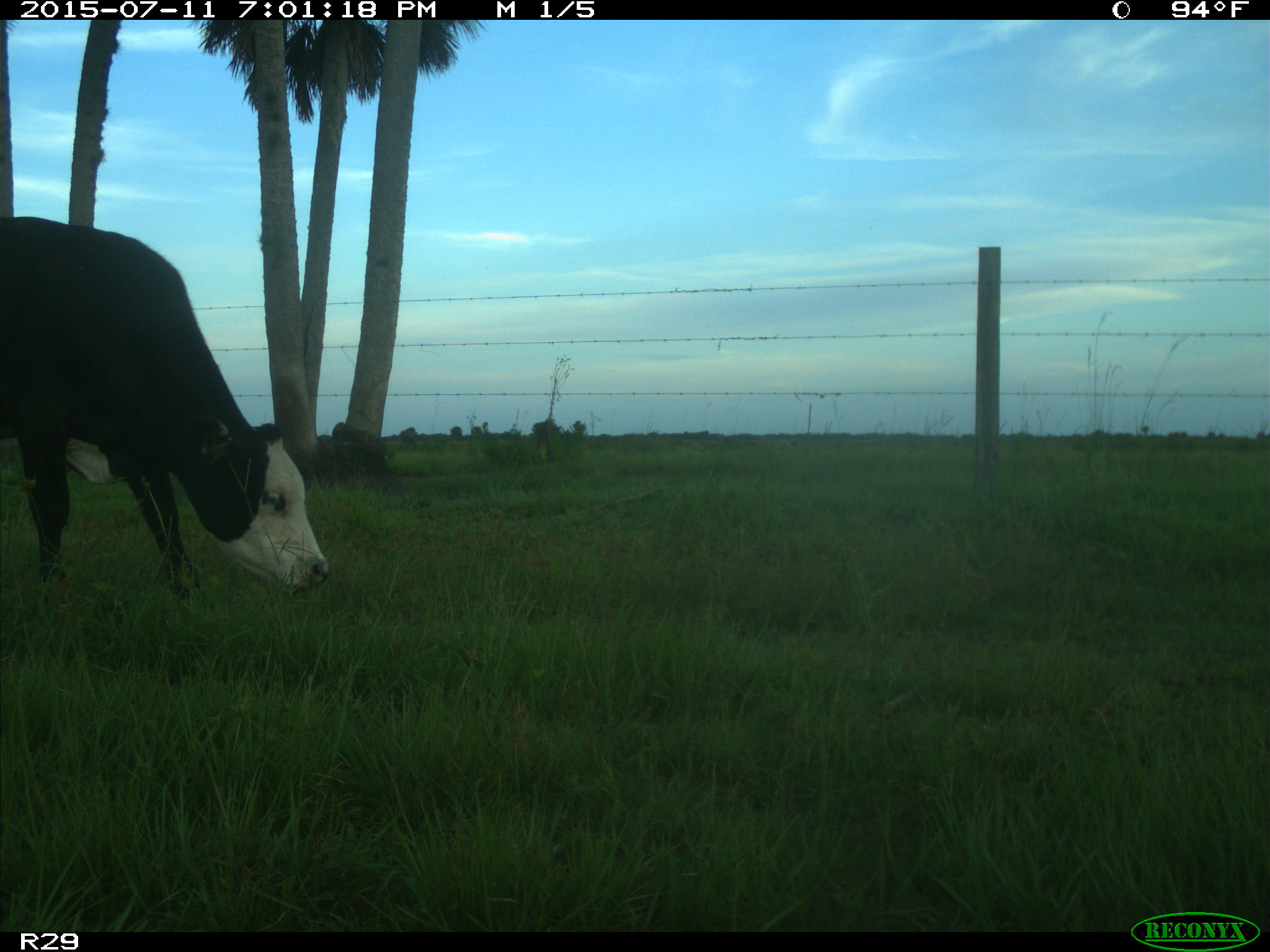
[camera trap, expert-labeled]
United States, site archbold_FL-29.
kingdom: Animalia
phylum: Chordata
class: Mammalia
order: Artiodactyla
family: Bovidae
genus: Bos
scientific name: Bos taurus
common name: domestic cow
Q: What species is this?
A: Bos taurus (domestic cow).